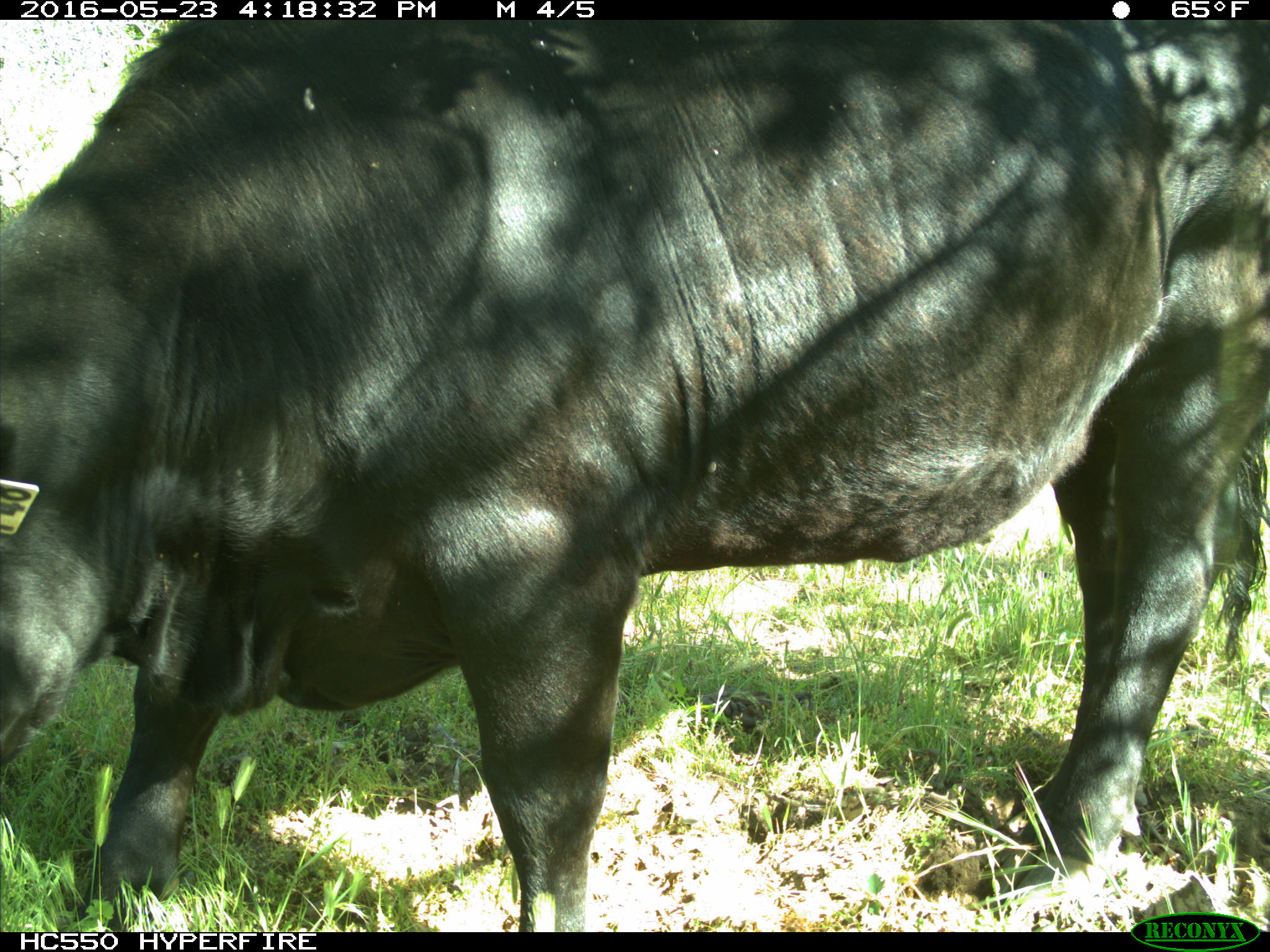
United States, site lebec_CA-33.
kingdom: Animalia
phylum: Chordata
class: Mammalia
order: Artiodactyla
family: Bovidae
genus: Bos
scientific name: Bos taurus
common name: domestic cow